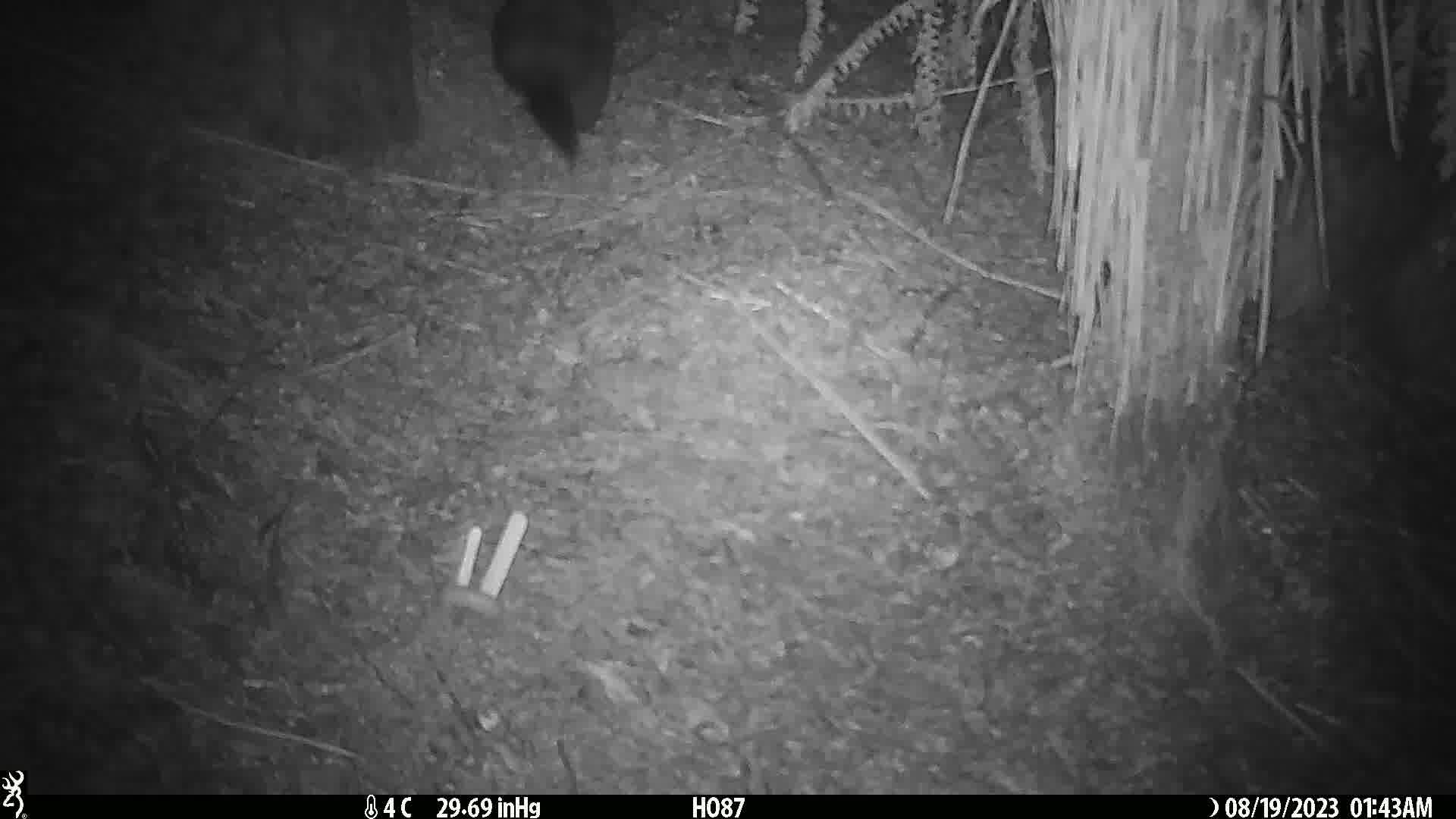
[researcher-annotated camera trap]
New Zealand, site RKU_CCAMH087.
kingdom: Animalia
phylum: Chordata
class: Mammalia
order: Diprotodontia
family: Phalangeridae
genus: Trichosurus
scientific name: Trichosurus vulpecula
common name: common brushtail possum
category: possum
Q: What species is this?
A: Possum (common brushtail possum) (Trichosurus vulpecula).